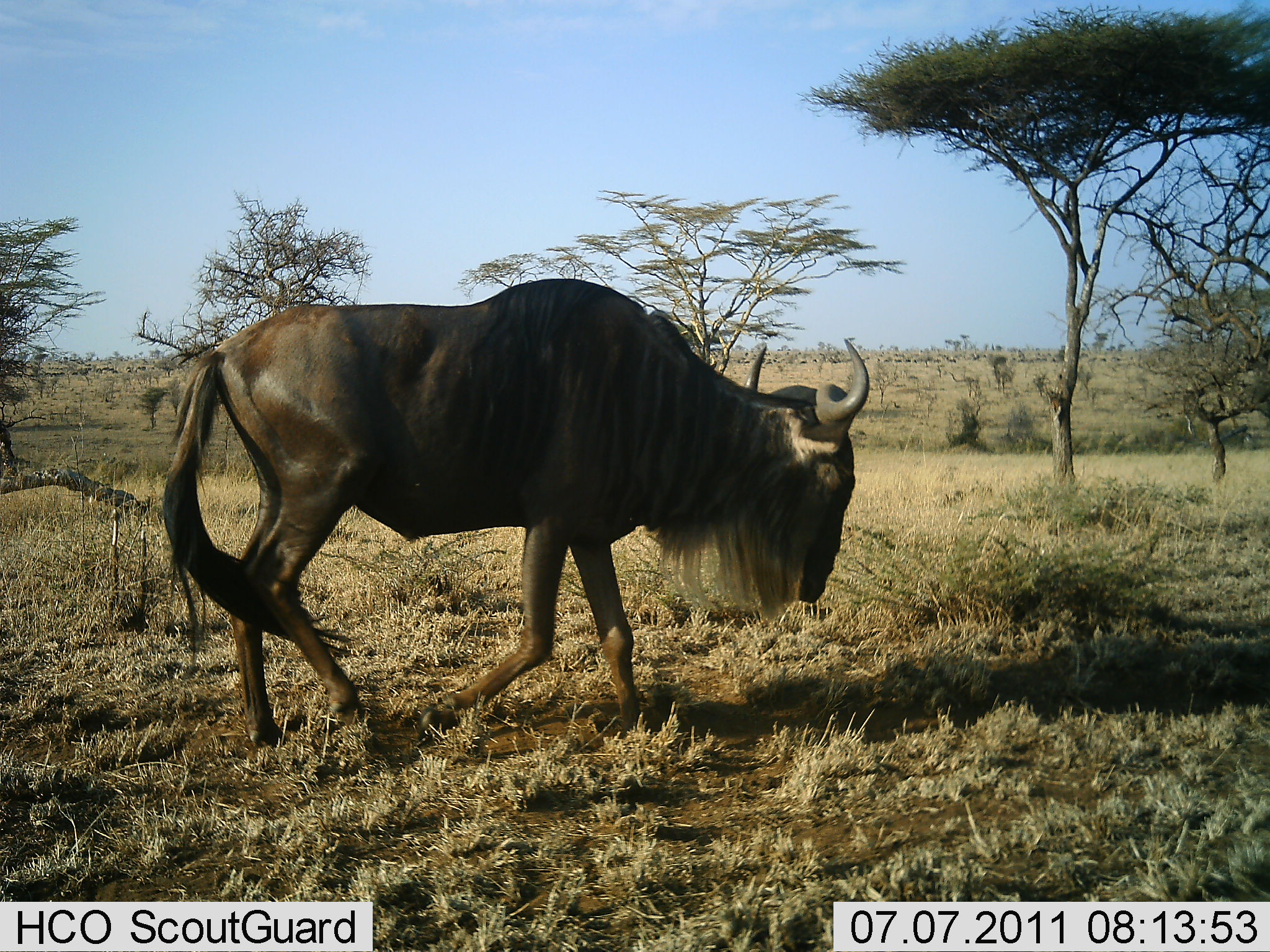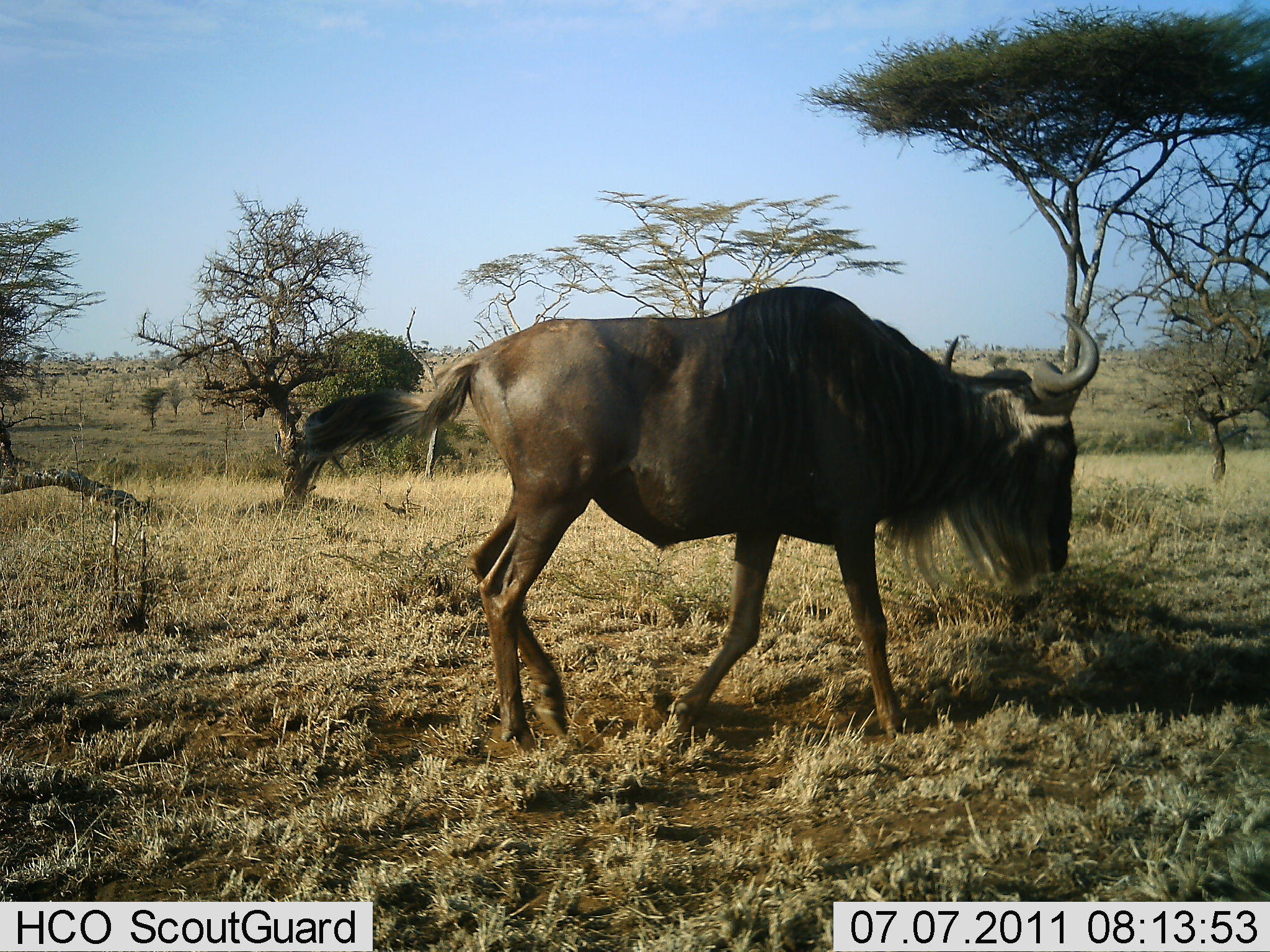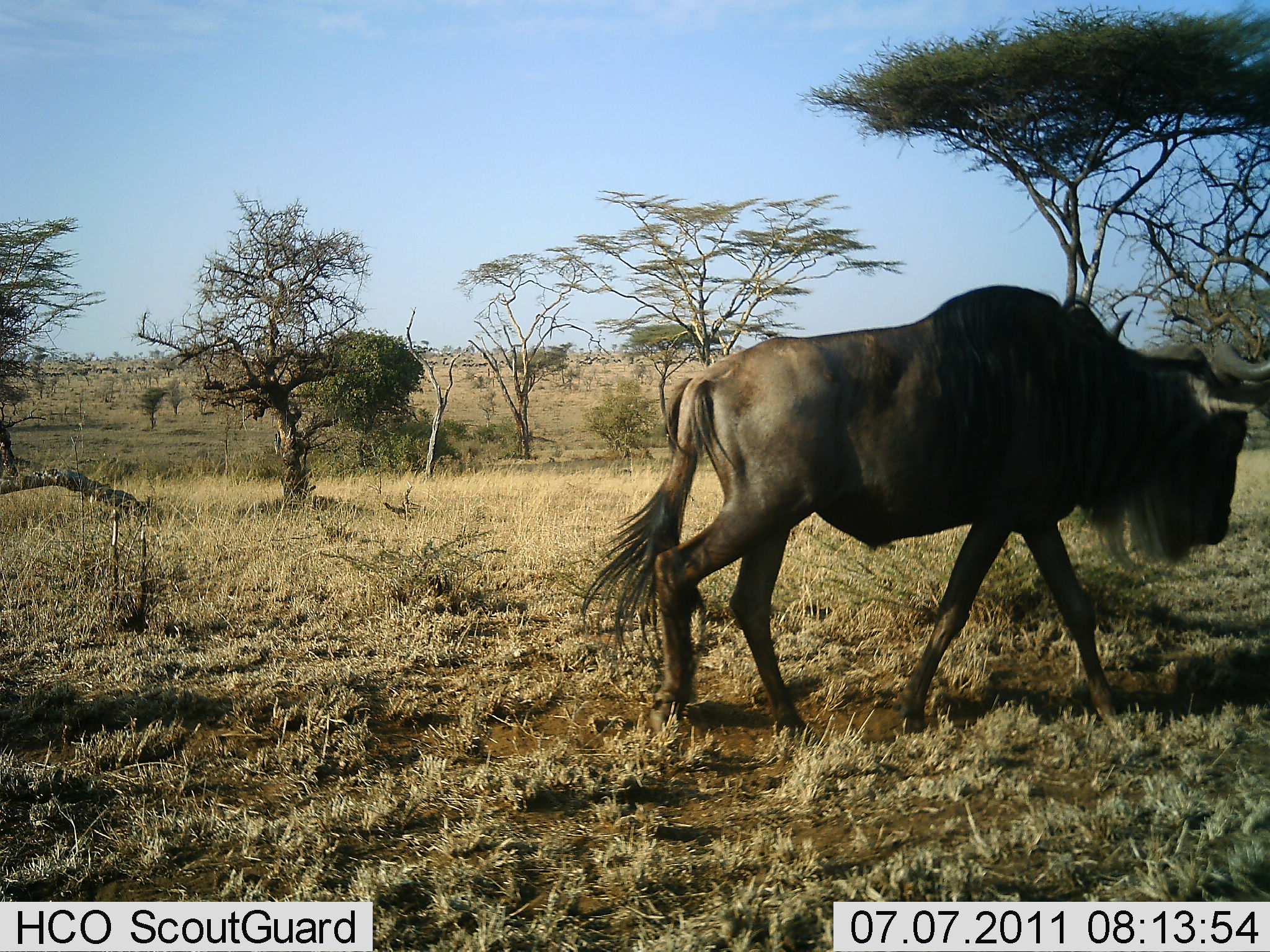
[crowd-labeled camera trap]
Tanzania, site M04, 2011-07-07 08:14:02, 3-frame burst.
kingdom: Animalia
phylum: Chordata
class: Mammalia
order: Artiodactyla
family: Bovidae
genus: Connochaetes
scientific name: Connochaetes taurinus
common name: blue wildebeest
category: wildebeest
Wildebeest (blue wildebeest) (Connochaetes taurinus), count 1. Behavior (volunteer vote fractions): standing 0%, resting 0%, moving 100%, interacting 0%. Young present (vote fraction): 0%. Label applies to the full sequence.